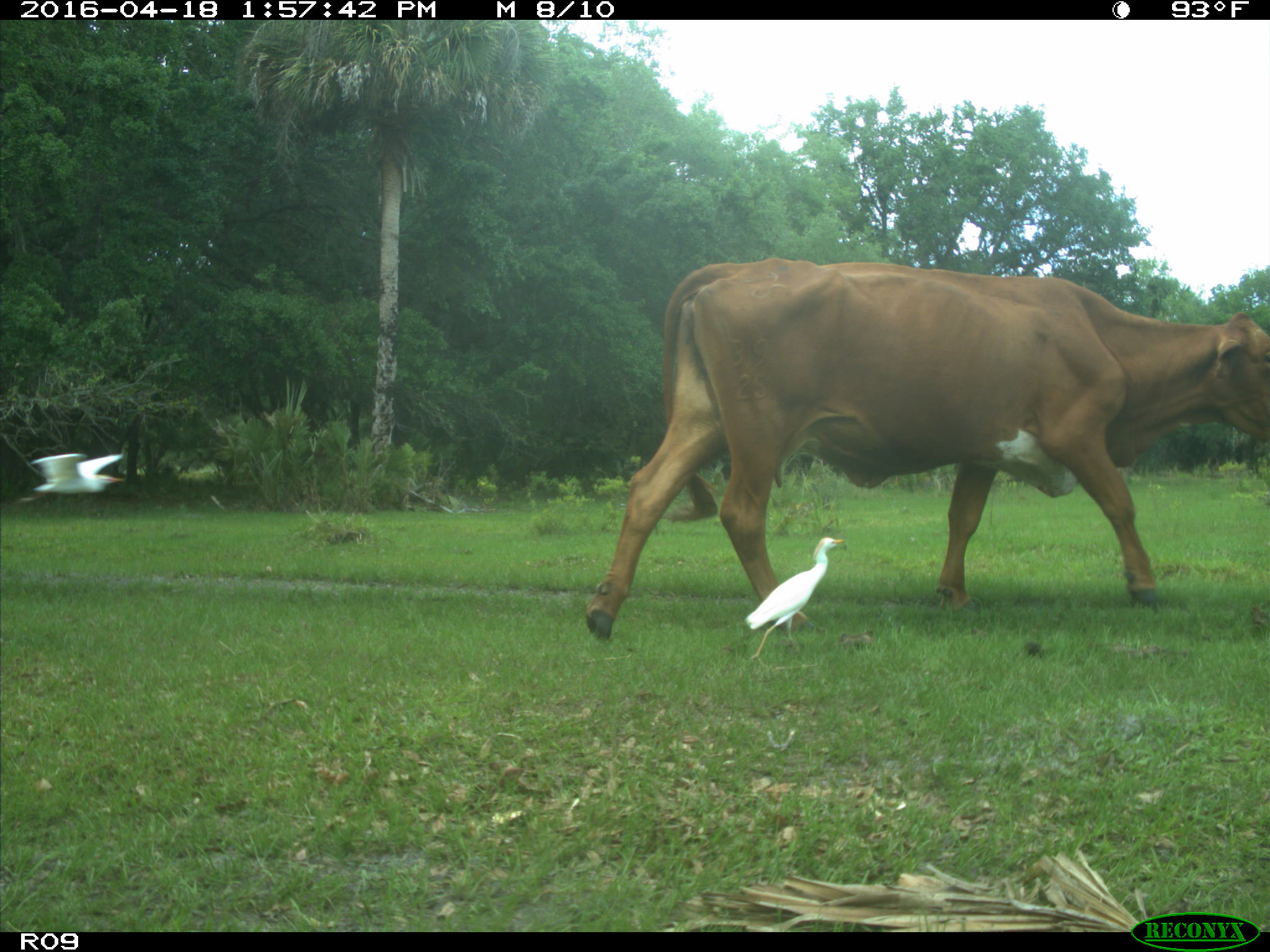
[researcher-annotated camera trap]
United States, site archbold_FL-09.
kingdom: Animalia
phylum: Chordata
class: Mammalia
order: Artiodactyla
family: Bovidae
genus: Bos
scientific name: Bos taurus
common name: domestic cow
Bos taurus (domestic cow).